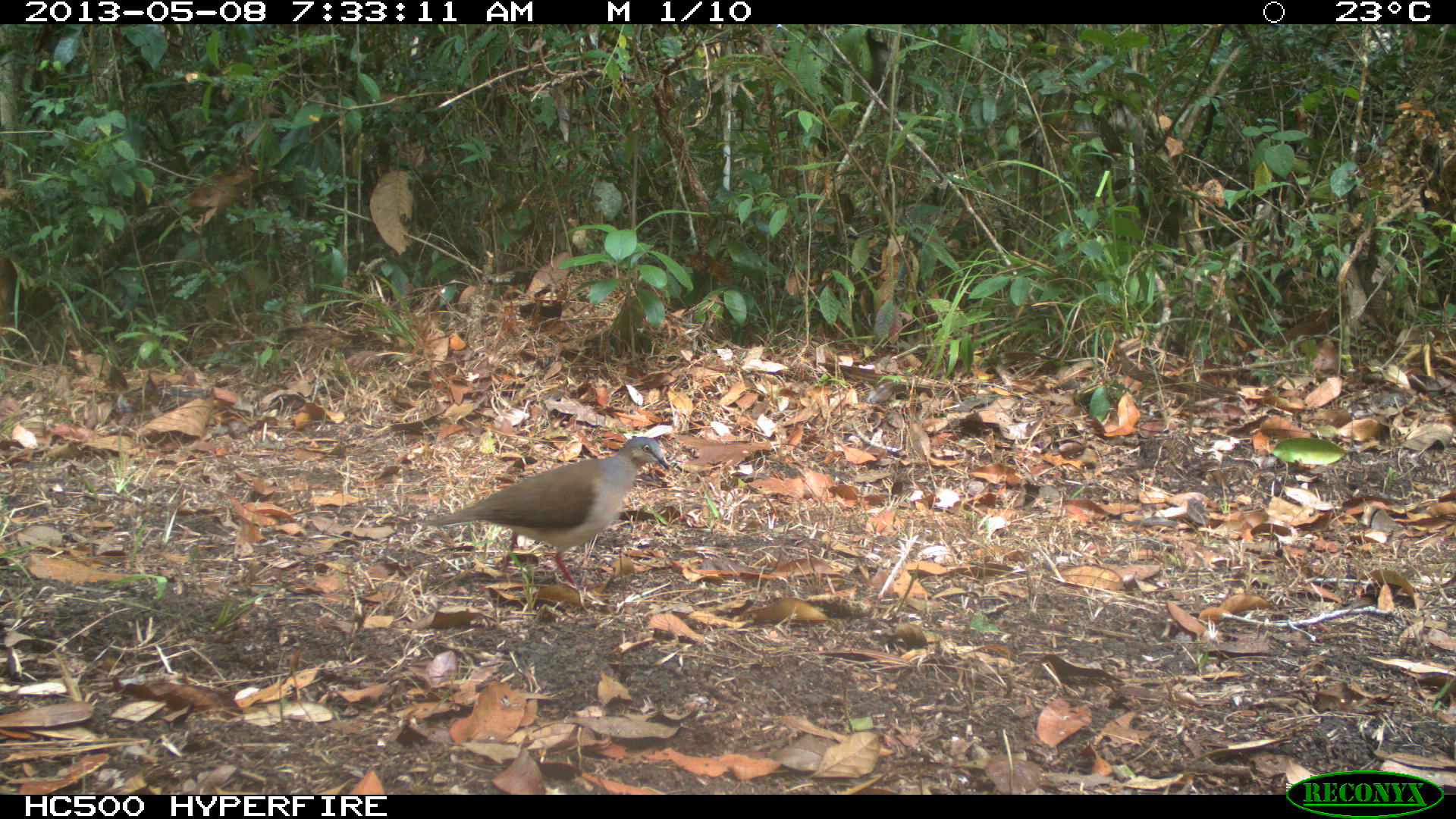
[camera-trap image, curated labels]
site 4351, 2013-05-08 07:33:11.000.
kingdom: Animalia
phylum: Chordata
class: Aves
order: Columbiformes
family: Columbidae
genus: Leptotila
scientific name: Leptotila plumbeiceps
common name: gray-headed dove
Leptotila plumbeiceps (gray-headed dove), count 1.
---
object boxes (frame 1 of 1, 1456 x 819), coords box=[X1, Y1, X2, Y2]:
leptotila plumbeiceps: box=[422, 436, 669, 592]